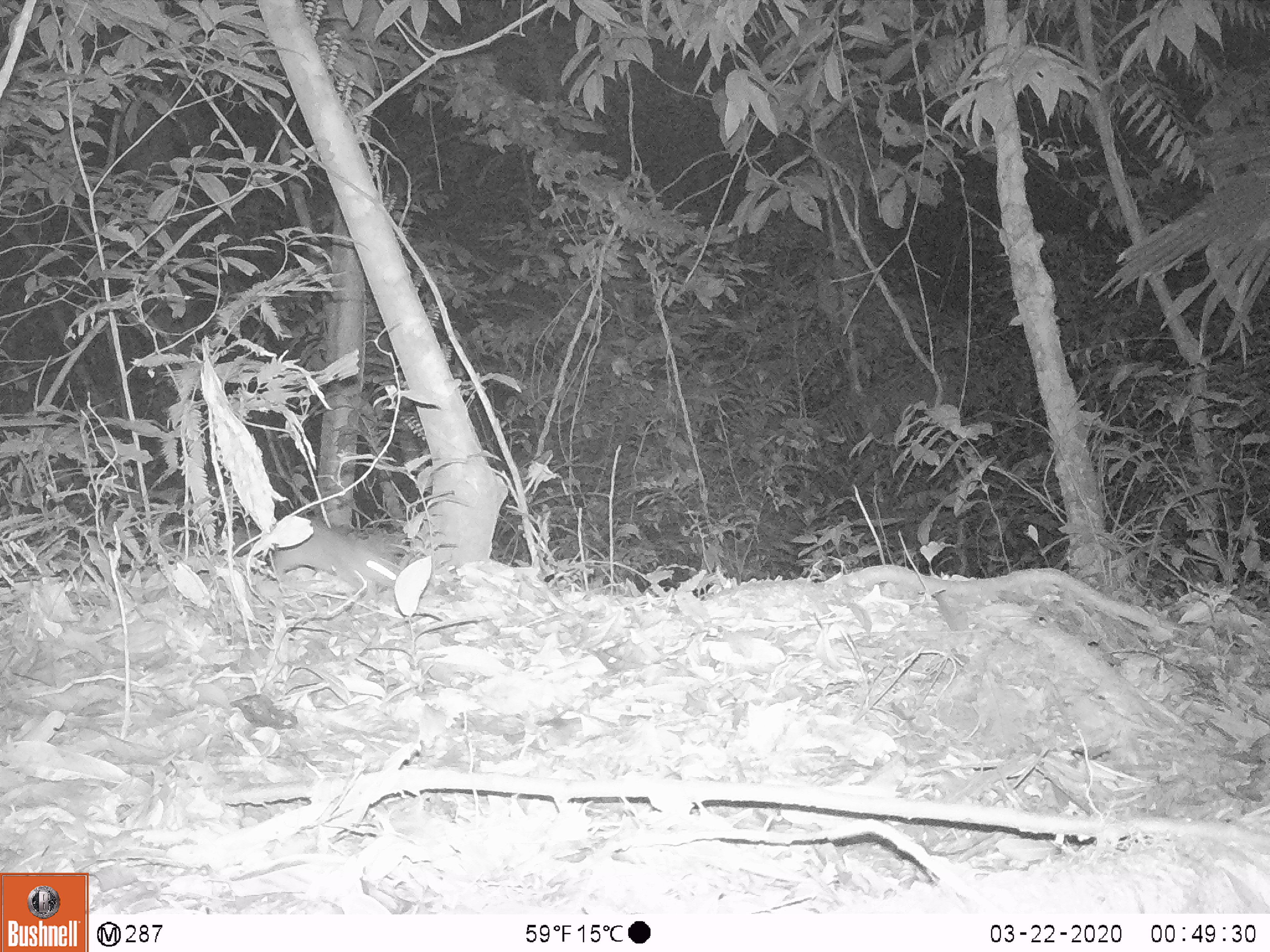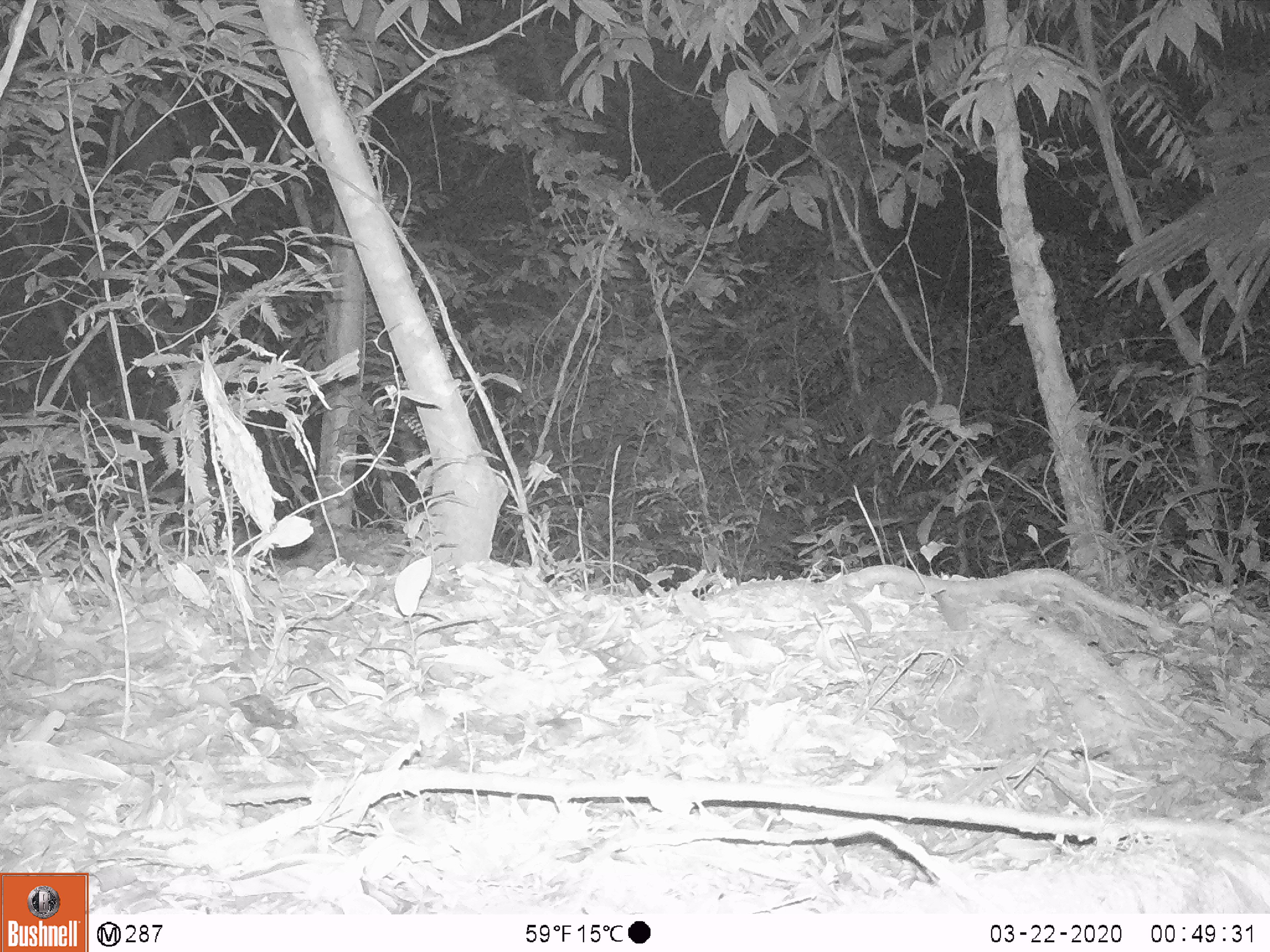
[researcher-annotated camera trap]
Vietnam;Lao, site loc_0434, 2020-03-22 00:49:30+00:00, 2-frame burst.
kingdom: Animalia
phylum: Chordata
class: Mammalia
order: Rodentia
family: Muridae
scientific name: Muridae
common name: old-world mice and rats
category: unidentified murid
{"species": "unidentified murid (old-world mice and rats) (Muridae)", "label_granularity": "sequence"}